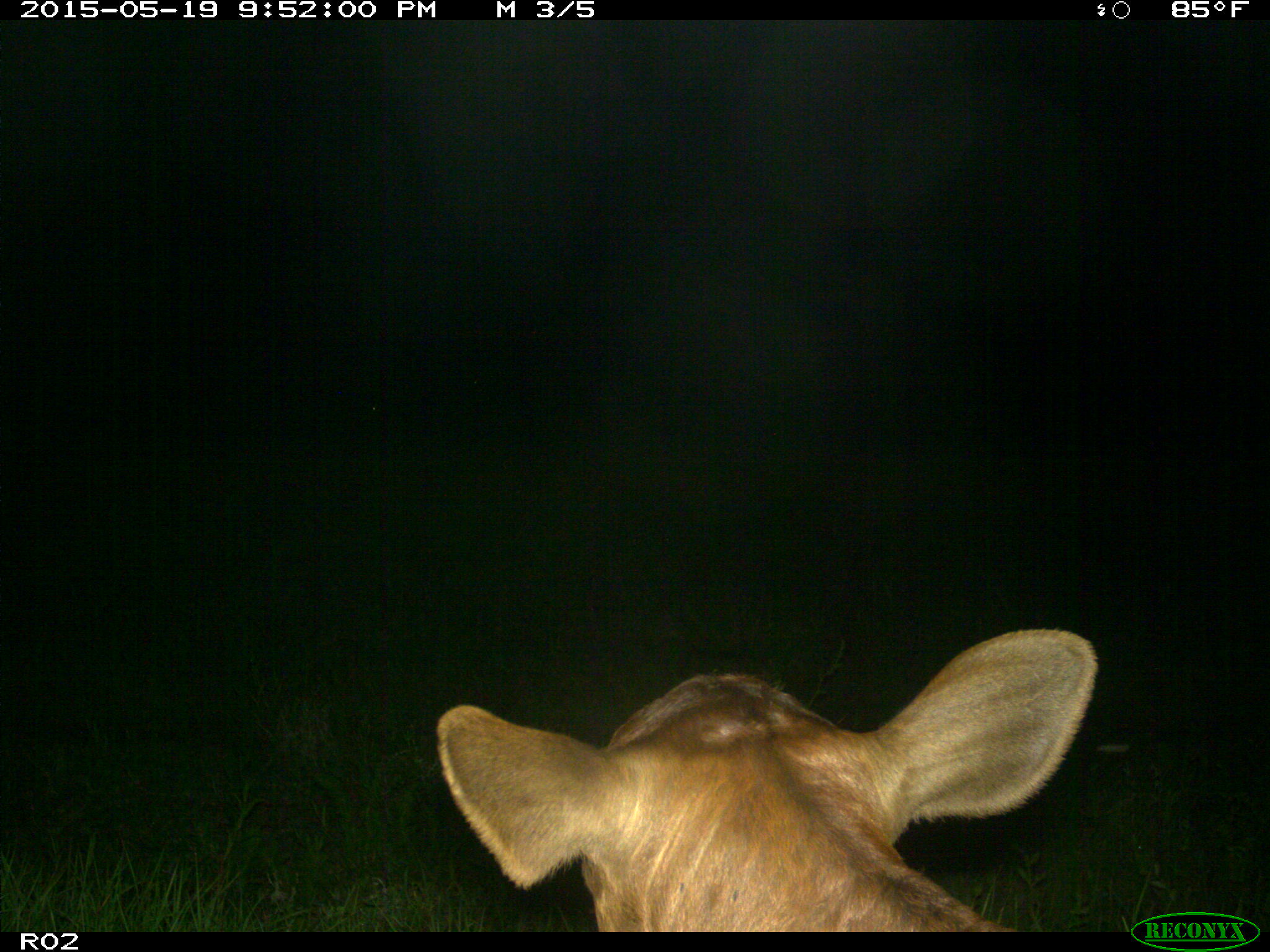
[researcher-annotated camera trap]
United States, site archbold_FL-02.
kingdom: Animalia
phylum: Chordata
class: Mammalia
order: Artiodactyla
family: Bovidae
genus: Bos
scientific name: Bos taurus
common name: domestic cow